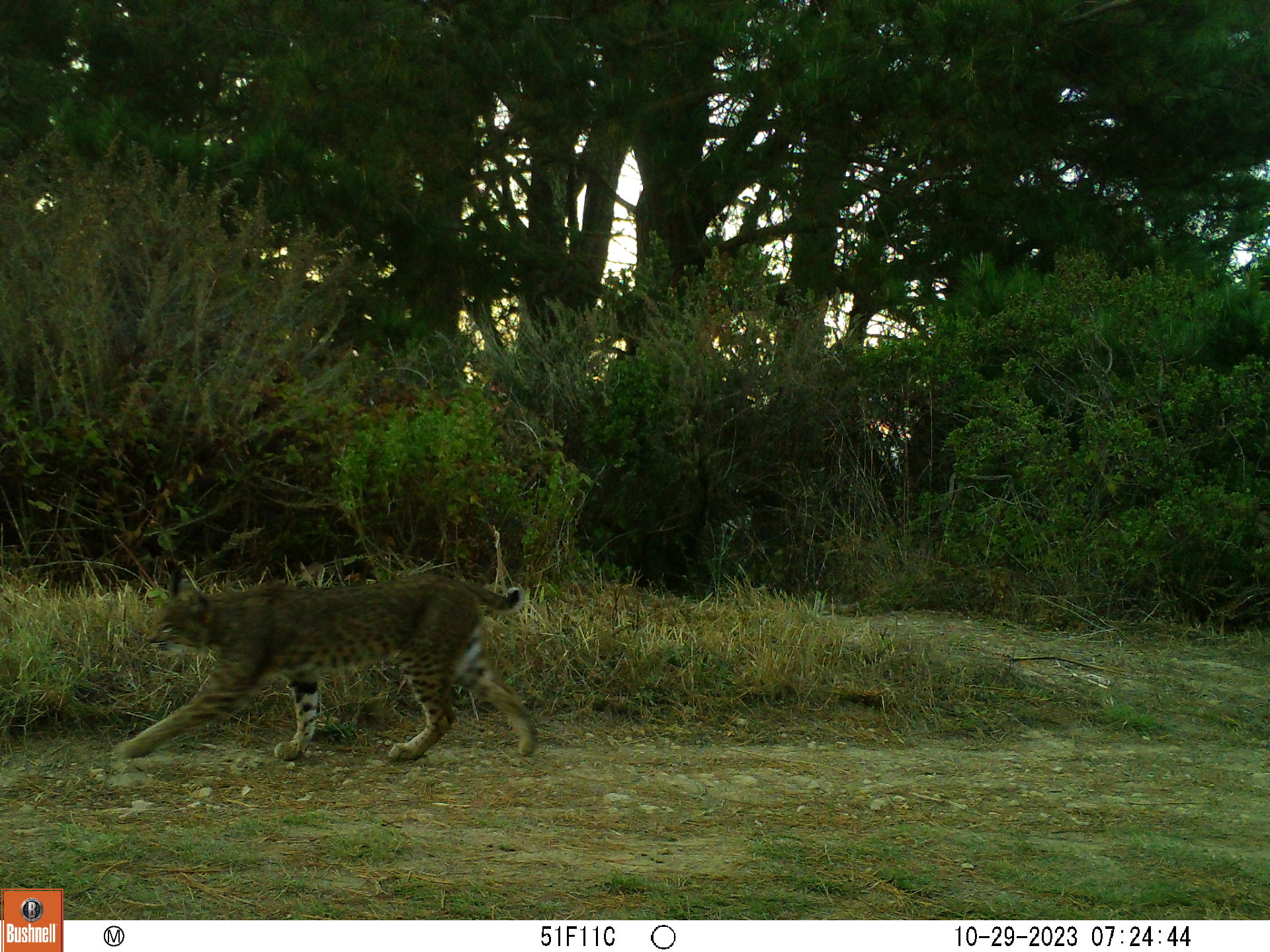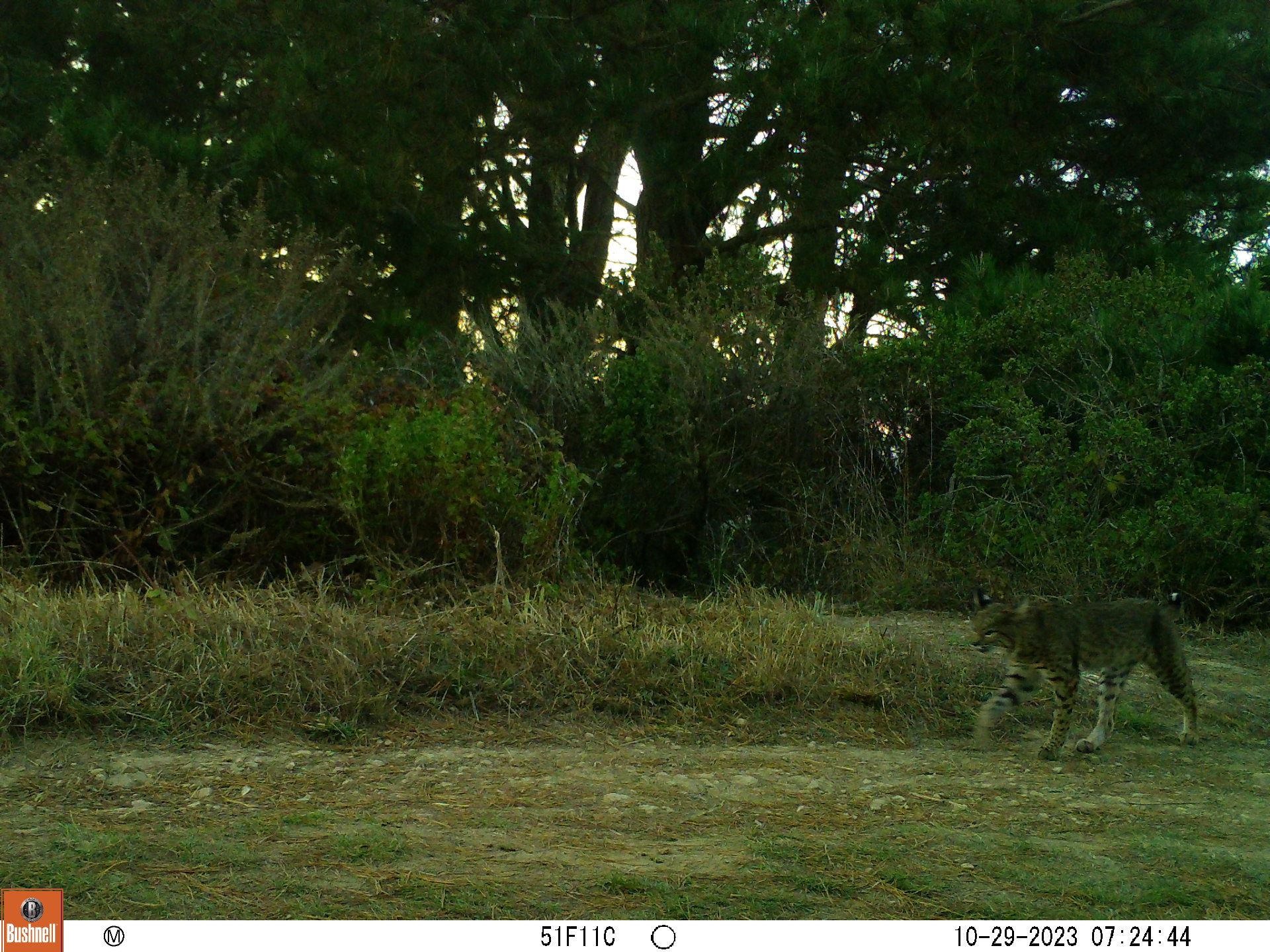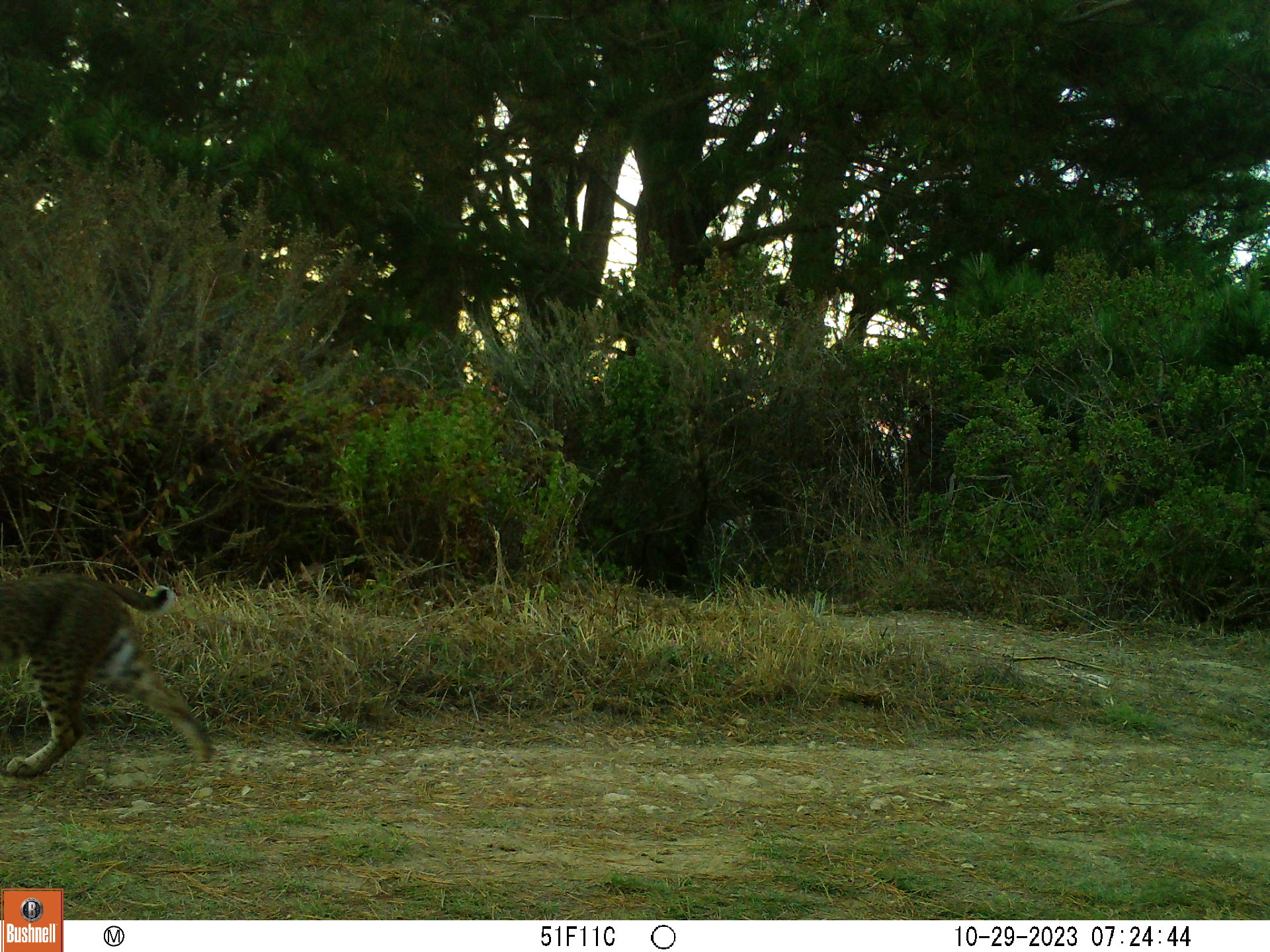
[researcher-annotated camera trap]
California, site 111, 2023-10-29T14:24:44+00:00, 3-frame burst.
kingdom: Animalia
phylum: Chordata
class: Mammalia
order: Carnivora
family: Felidae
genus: Lynx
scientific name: Lynx rufus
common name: bobcat